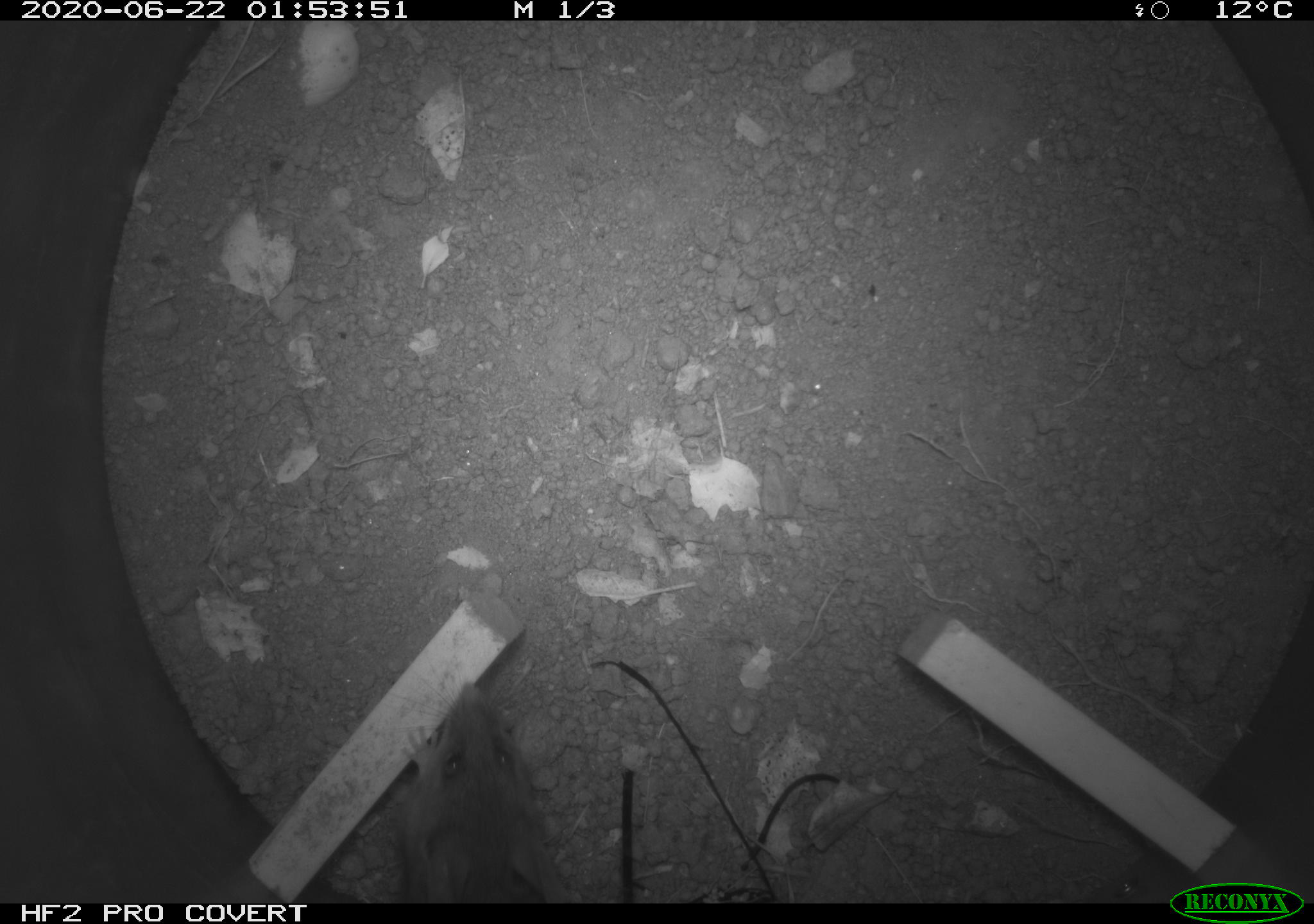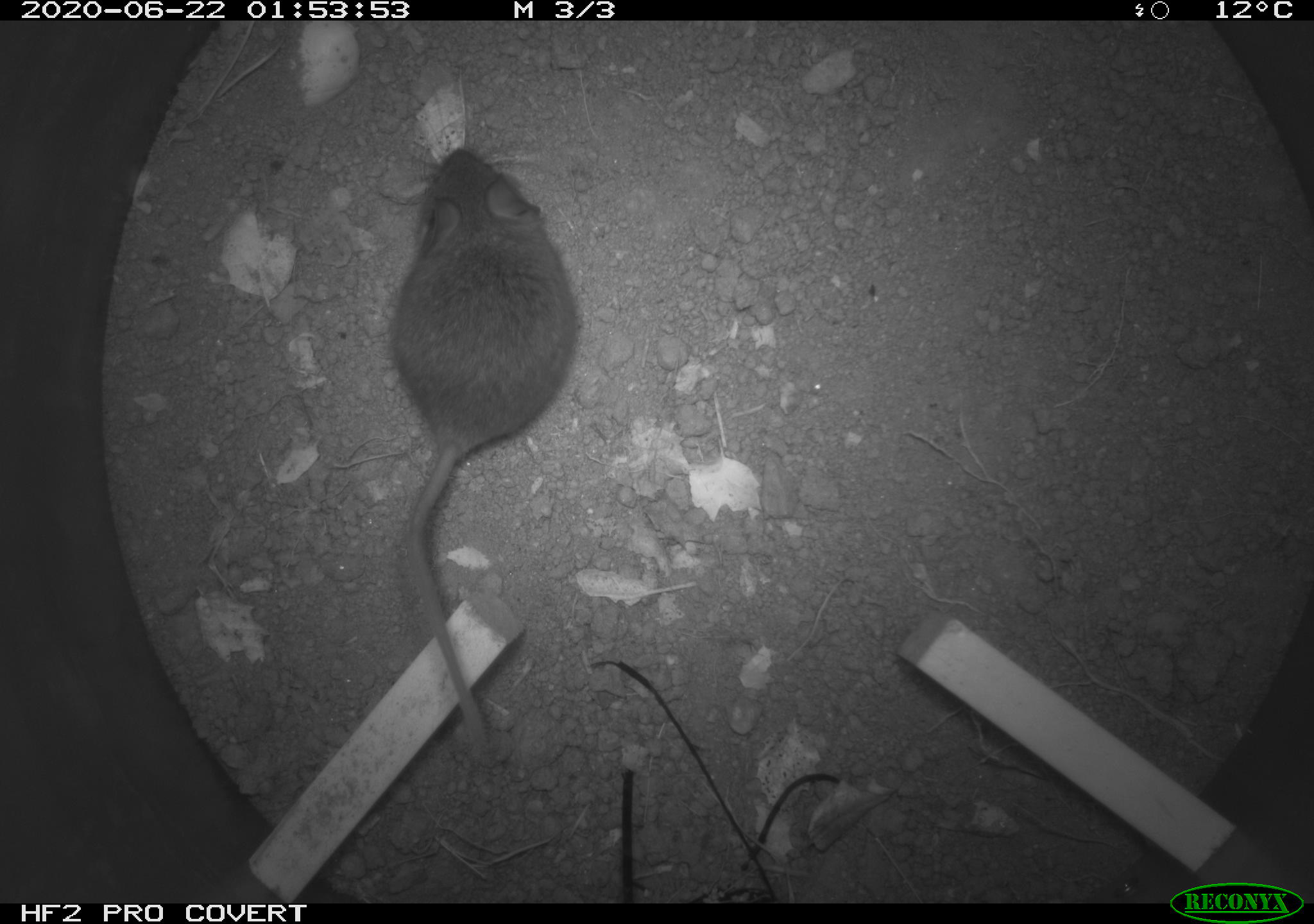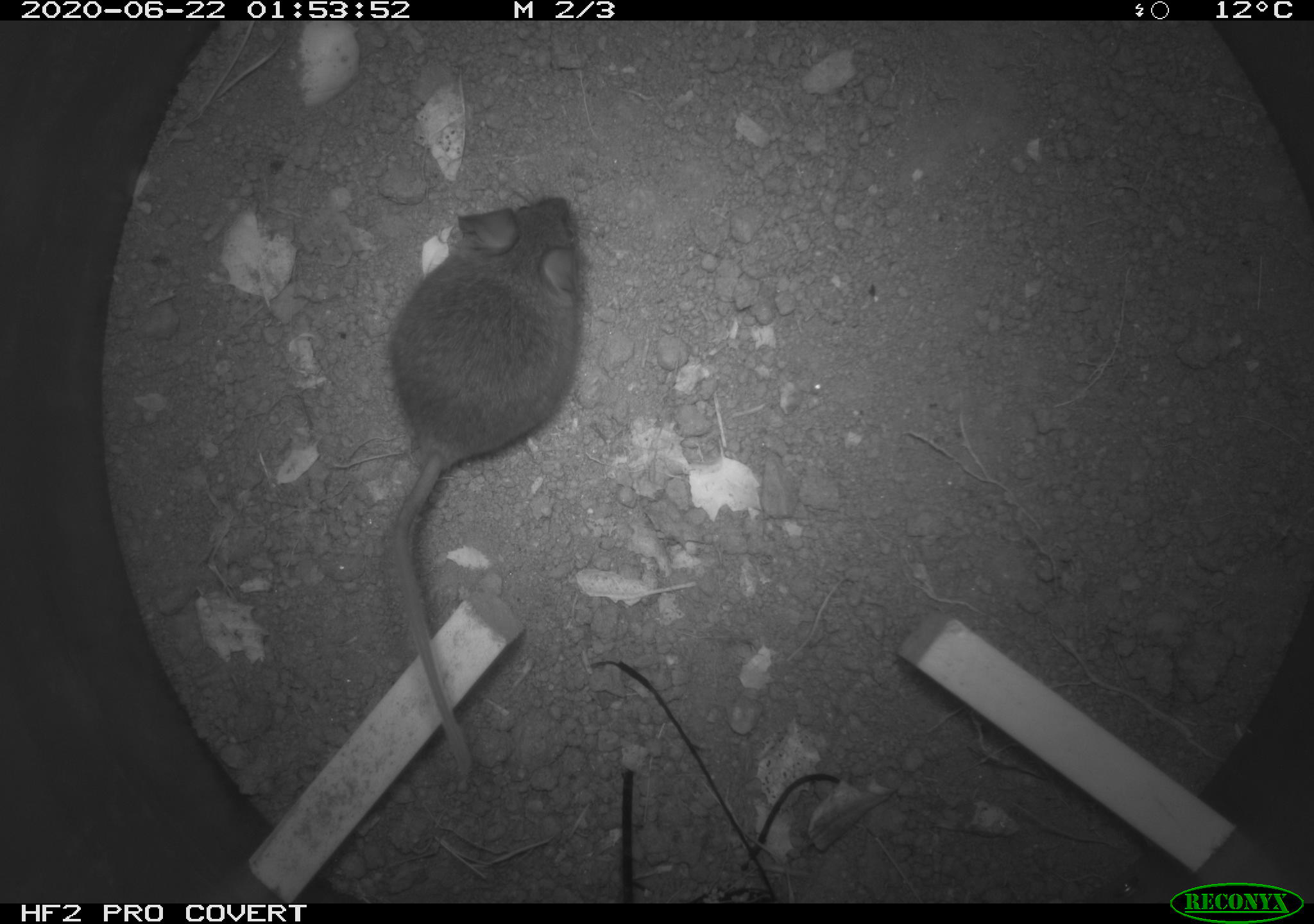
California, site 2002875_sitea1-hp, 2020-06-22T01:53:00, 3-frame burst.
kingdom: Animalia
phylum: Chordata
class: Mammalia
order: Rodentia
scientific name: Rodentia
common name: mouse species